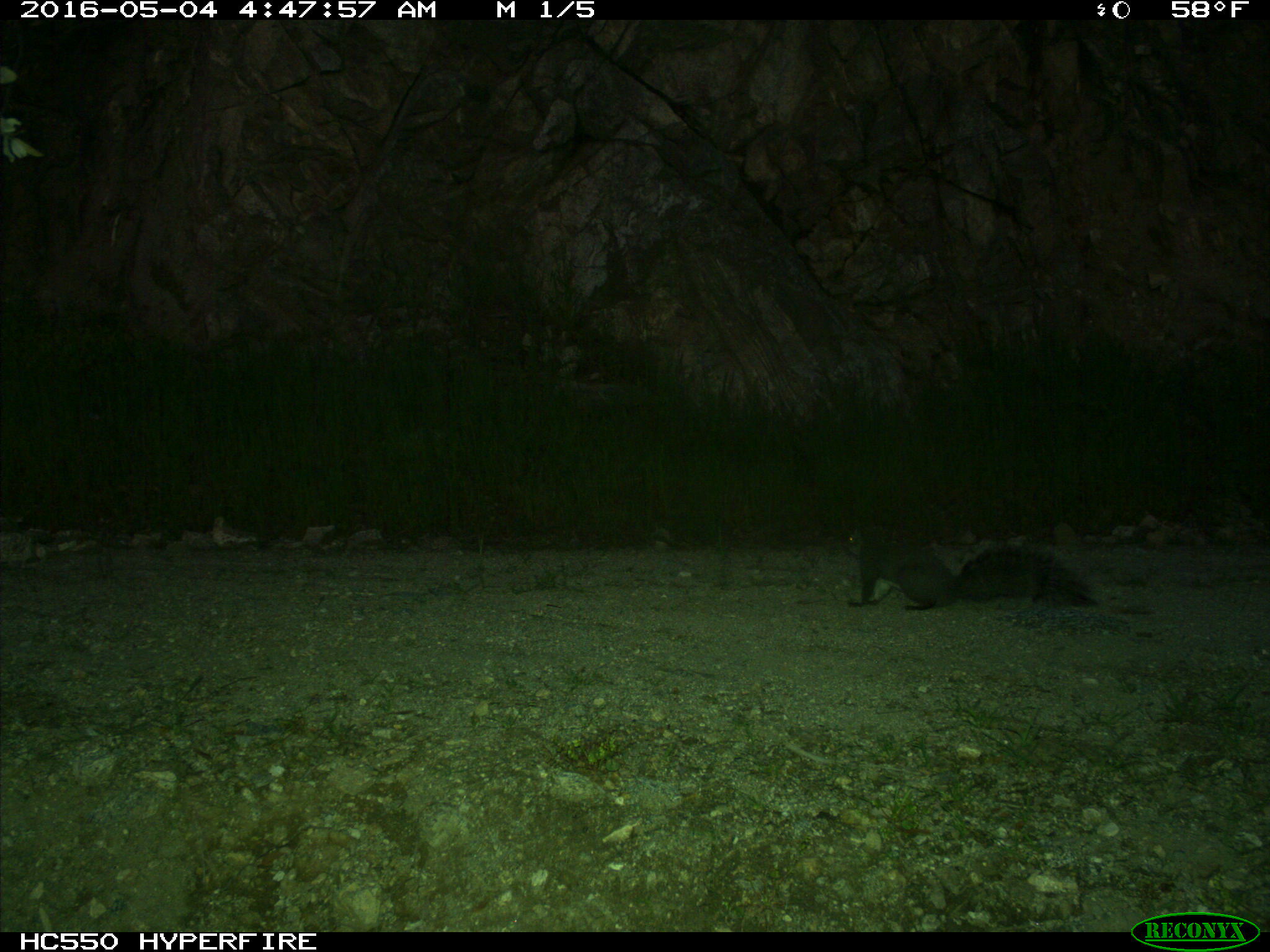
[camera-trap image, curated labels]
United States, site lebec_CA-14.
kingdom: Animalia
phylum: Chordata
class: Mammalia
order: Rodentia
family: Sciuridae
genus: Sciurus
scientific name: Sciurus carolinensis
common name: eastern gray squirrel